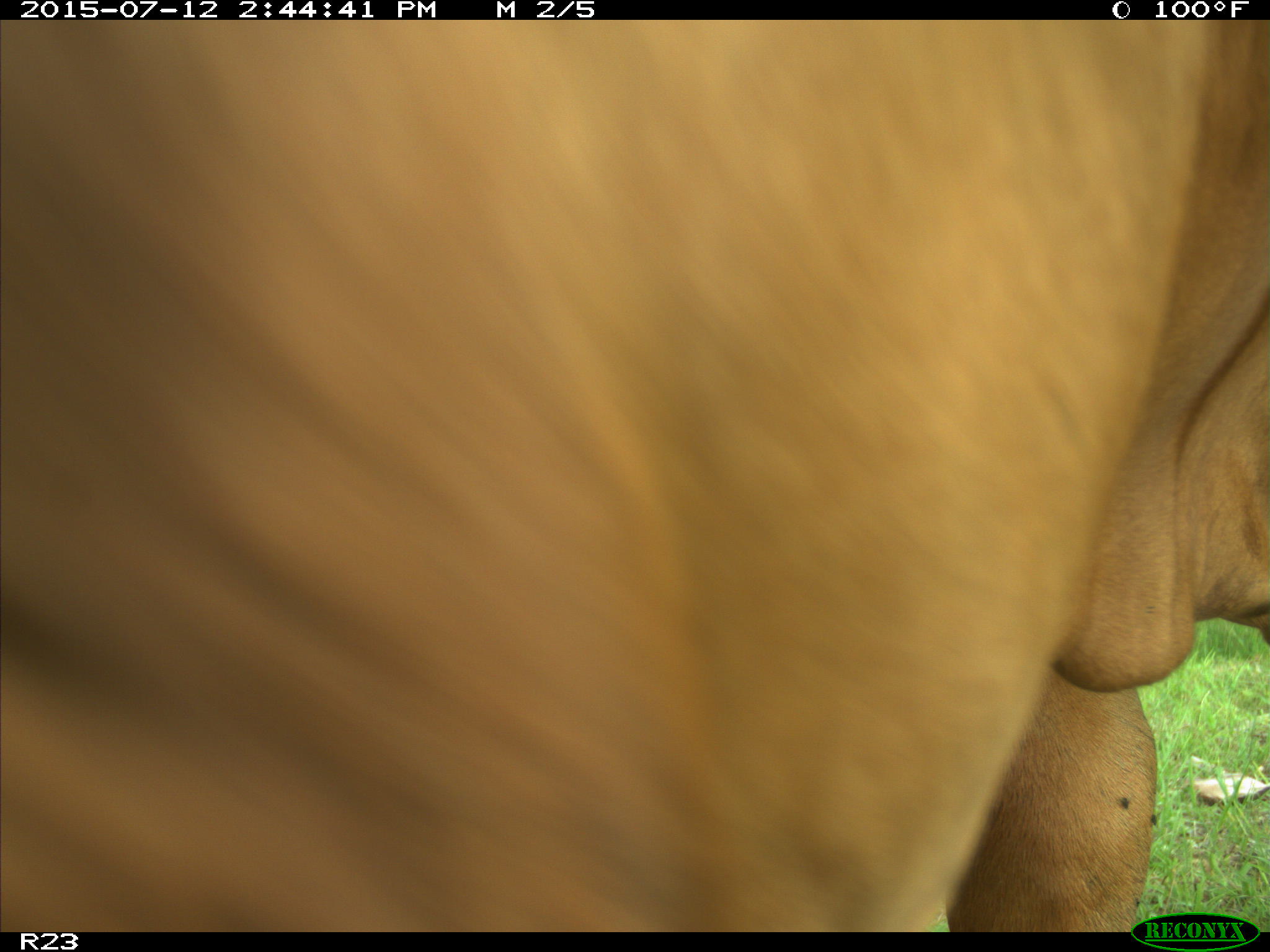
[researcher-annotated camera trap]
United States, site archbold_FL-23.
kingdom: Animalia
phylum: Chordata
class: Mammalia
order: Artiodactyla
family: Bovidae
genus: Bos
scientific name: Bos taurus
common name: domestic cow